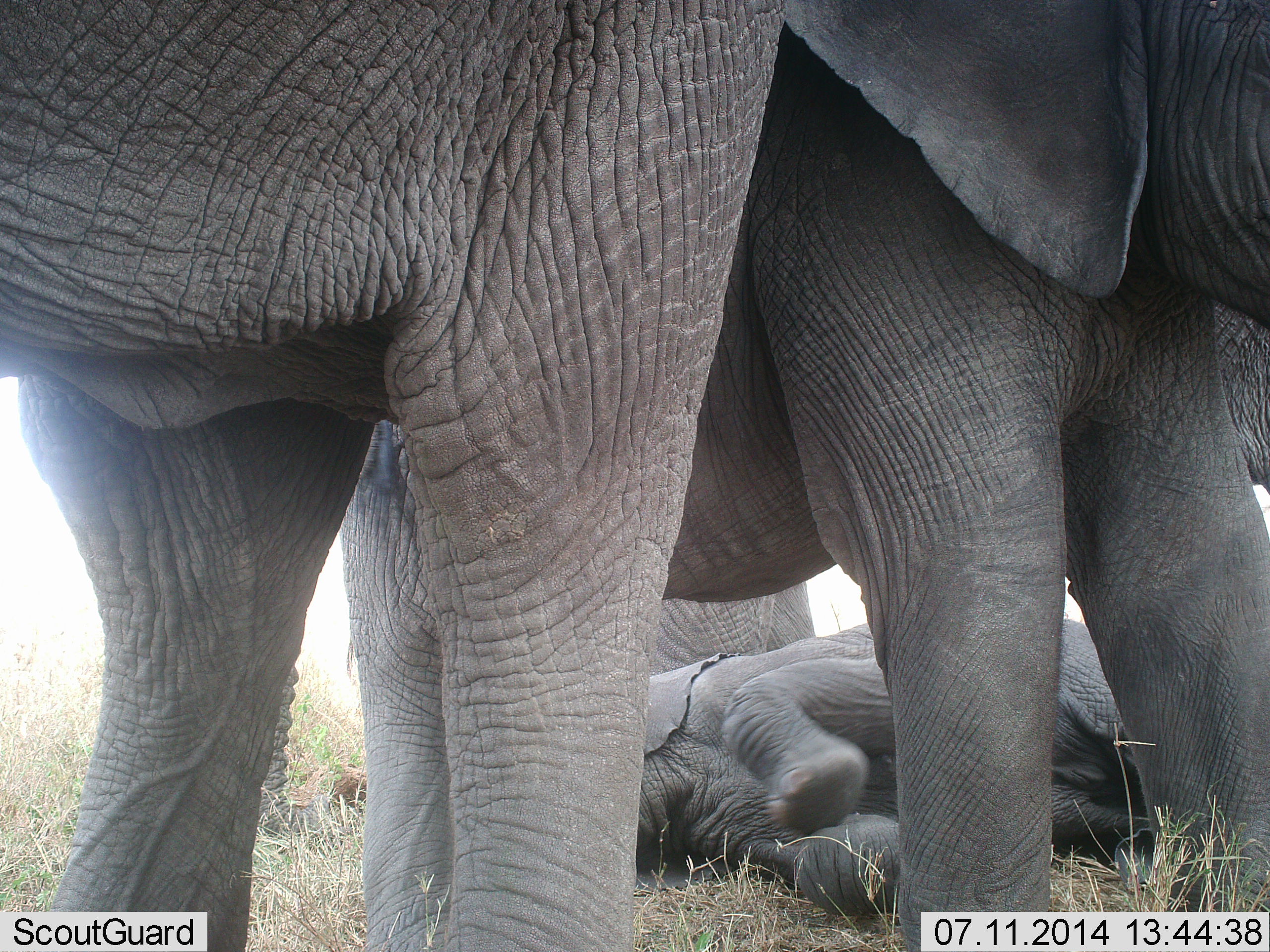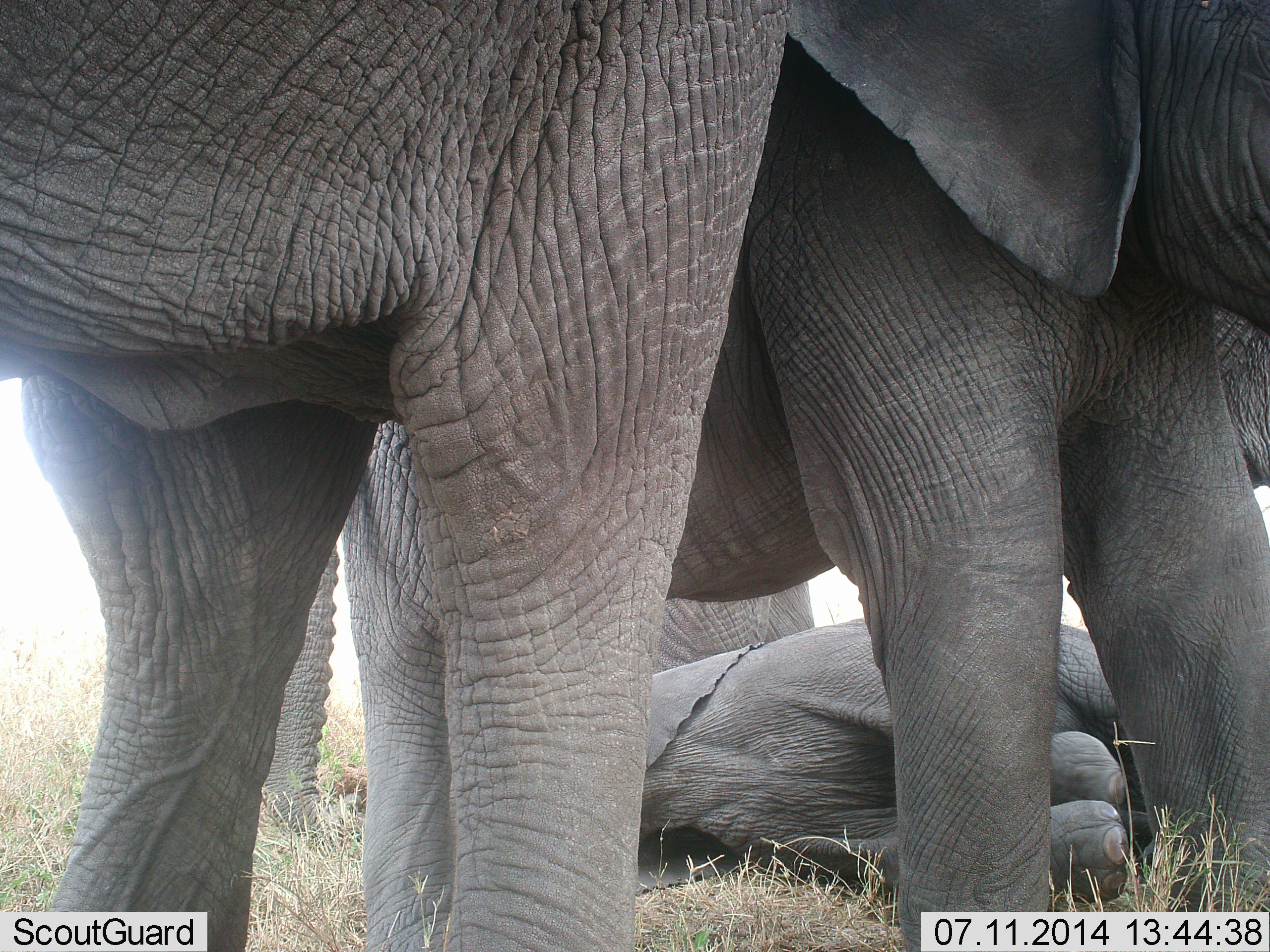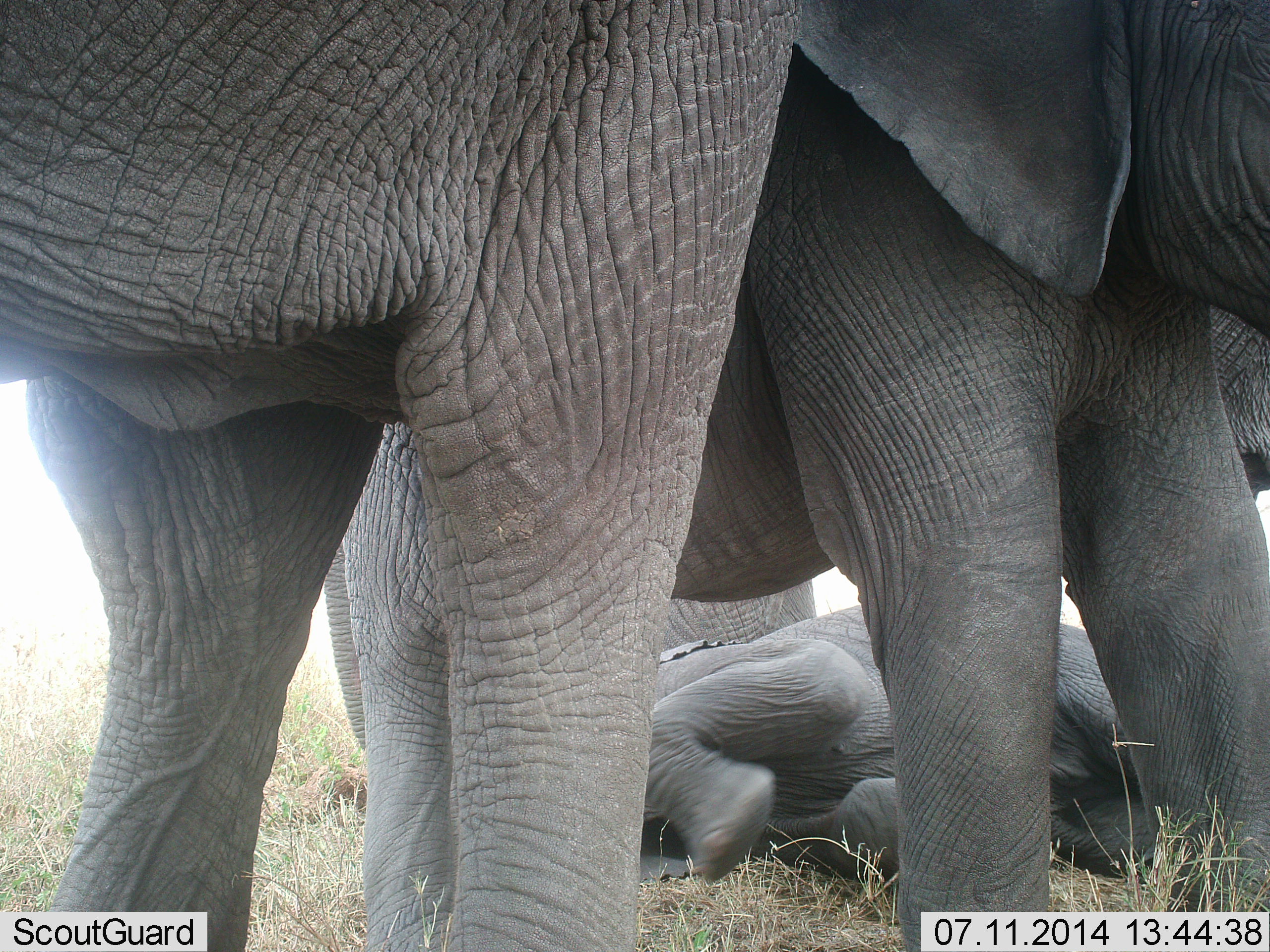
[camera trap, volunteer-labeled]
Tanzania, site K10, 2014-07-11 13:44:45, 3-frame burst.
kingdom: Animalia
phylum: Chordata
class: Mammalia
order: Proboscidea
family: Elephantidae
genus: Loxodonta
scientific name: Loxodonta africana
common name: african bush elephant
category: elephant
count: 4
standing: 90%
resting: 60%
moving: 30%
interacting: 50%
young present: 80%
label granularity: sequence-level